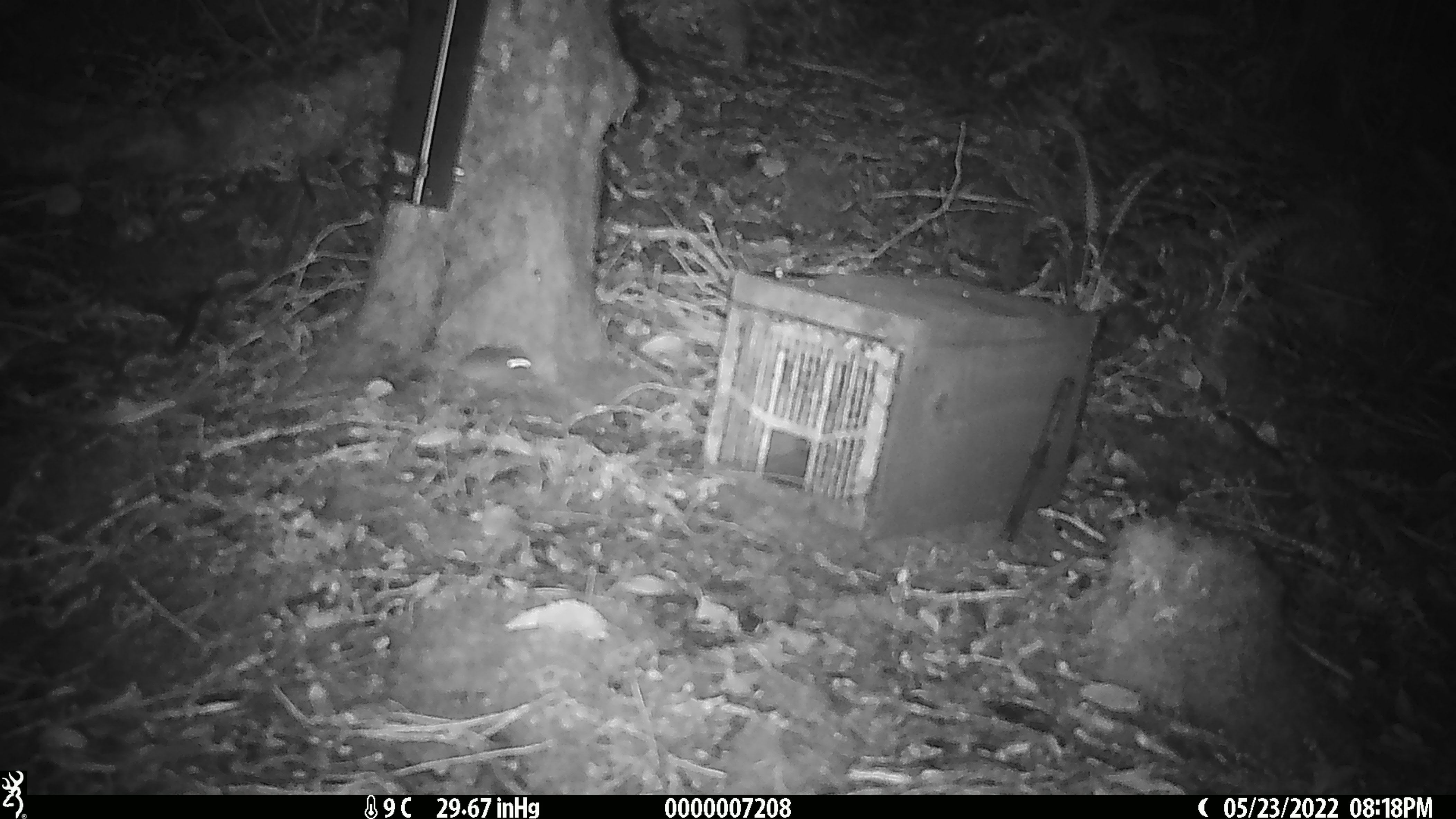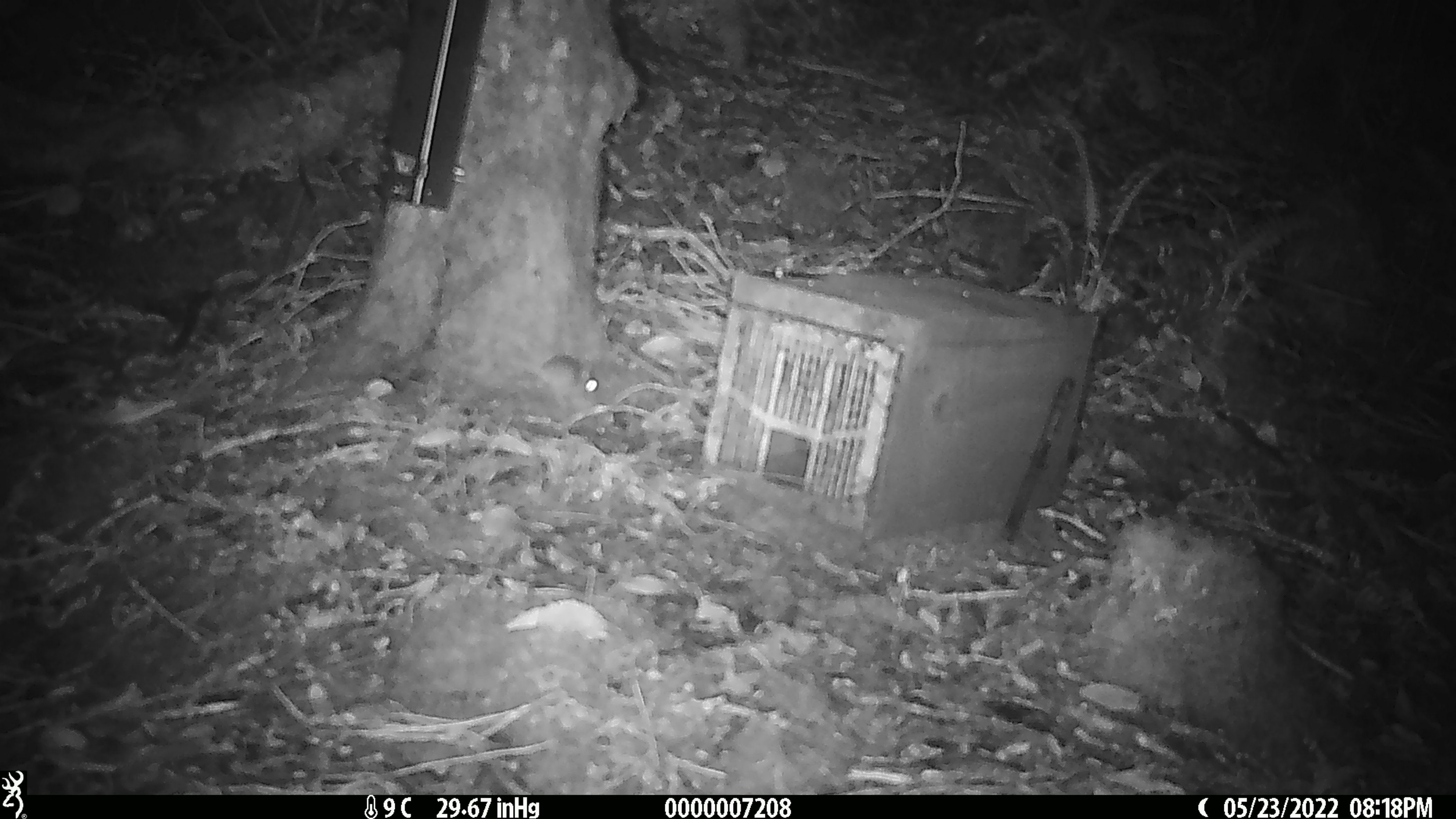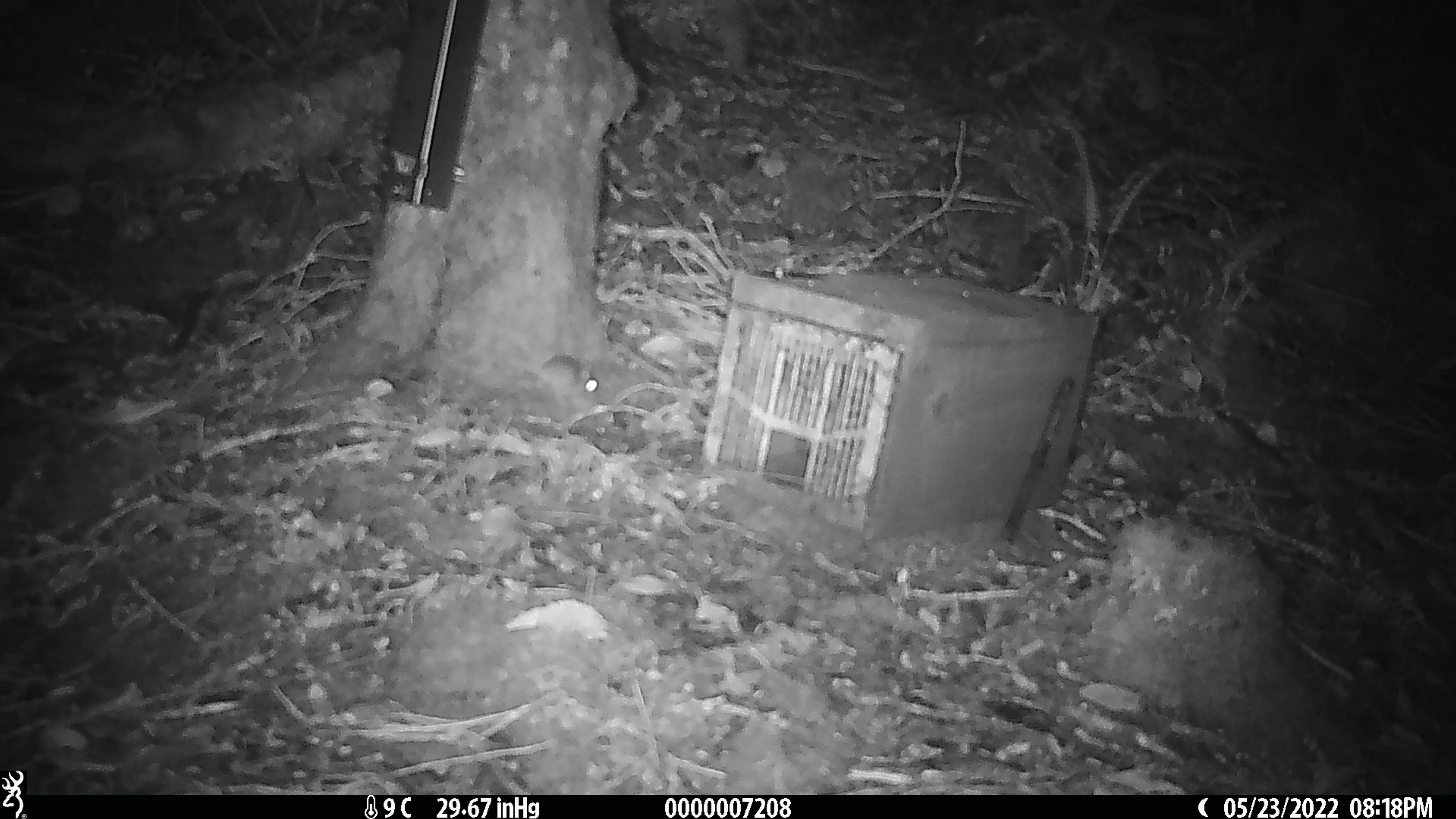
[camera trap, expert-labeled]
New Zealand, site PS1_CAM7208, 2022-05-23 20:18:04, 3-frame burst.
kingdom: Animalia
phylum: Chordata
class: Mammalia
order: Rodentia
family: Muridae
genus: Mus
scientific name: Mus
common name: mouse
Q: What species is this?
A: Mouse (Mus).